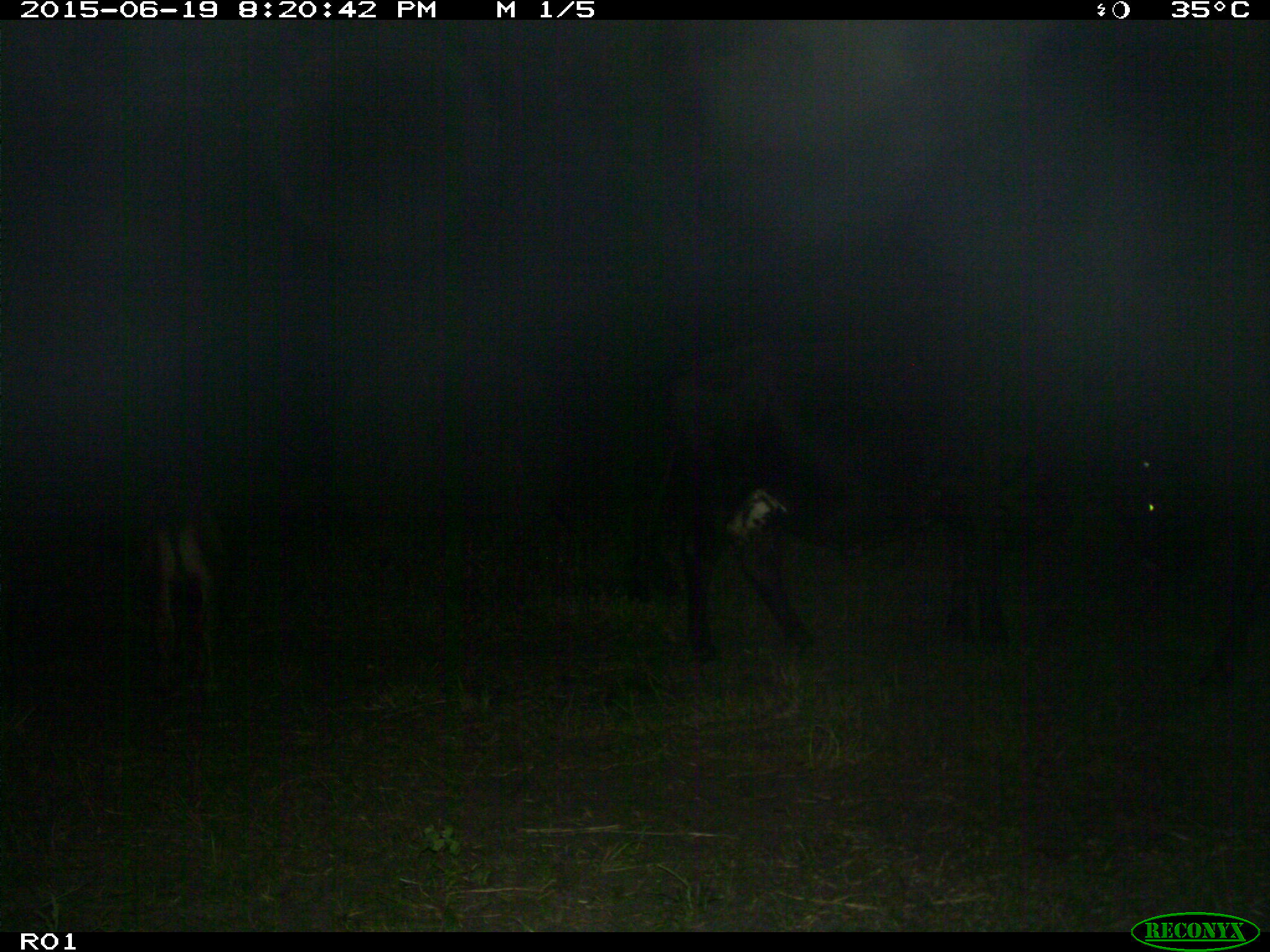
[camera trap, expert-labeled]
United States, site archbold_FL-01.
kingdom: Animalia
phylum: Chordata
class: Mammalia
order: Artiodactyla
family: Bovidae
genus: Bos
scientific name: Bos taurus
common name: domestic cow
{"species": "Bos taurus (domestic cow)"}